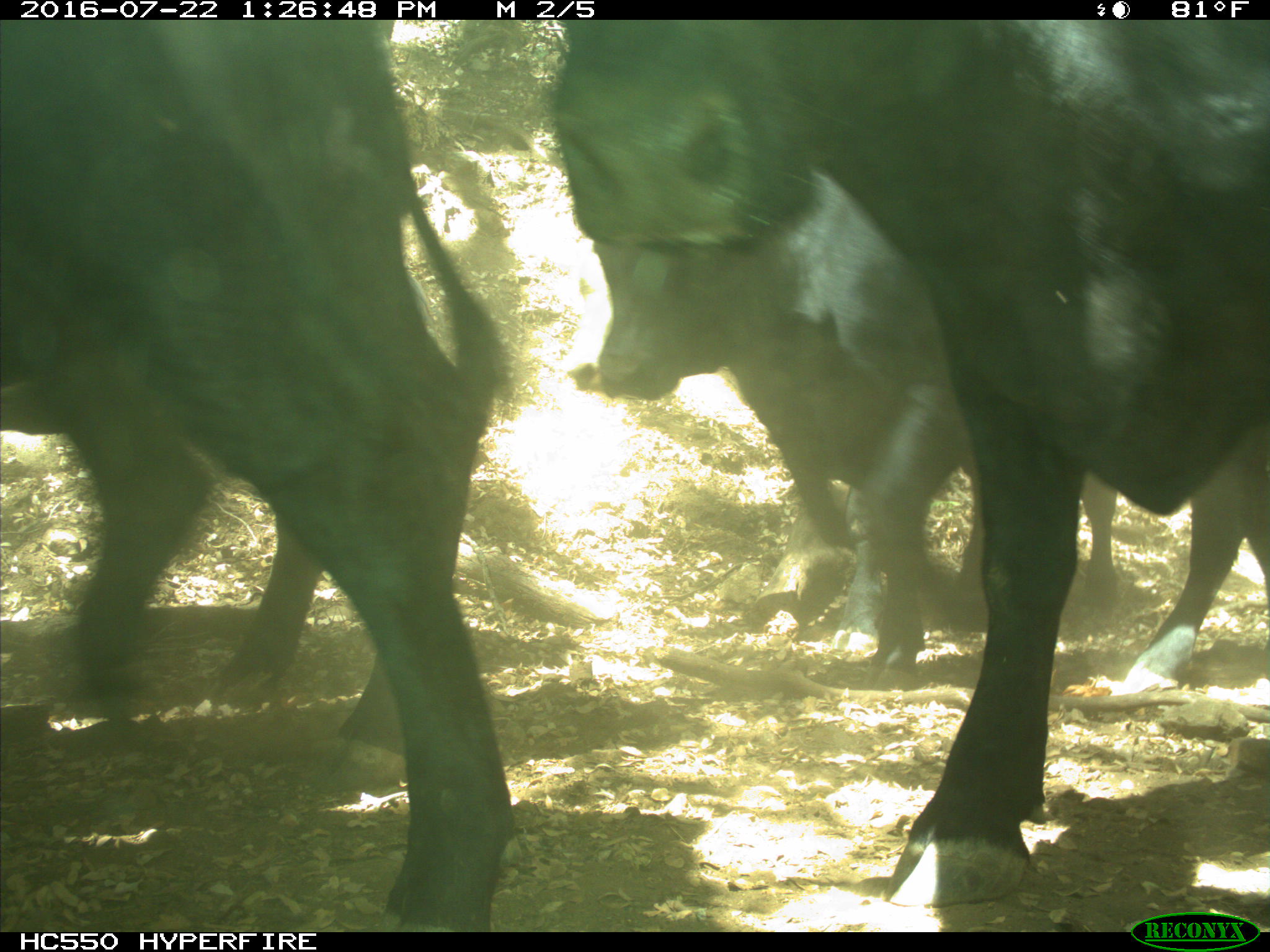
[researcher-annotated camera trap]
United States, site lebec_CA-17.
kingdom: Animalia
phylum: Chordata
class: Mammalia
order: Artiodactyla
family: Bovidae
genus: Bos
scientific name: Bos taurus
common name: domestic cow